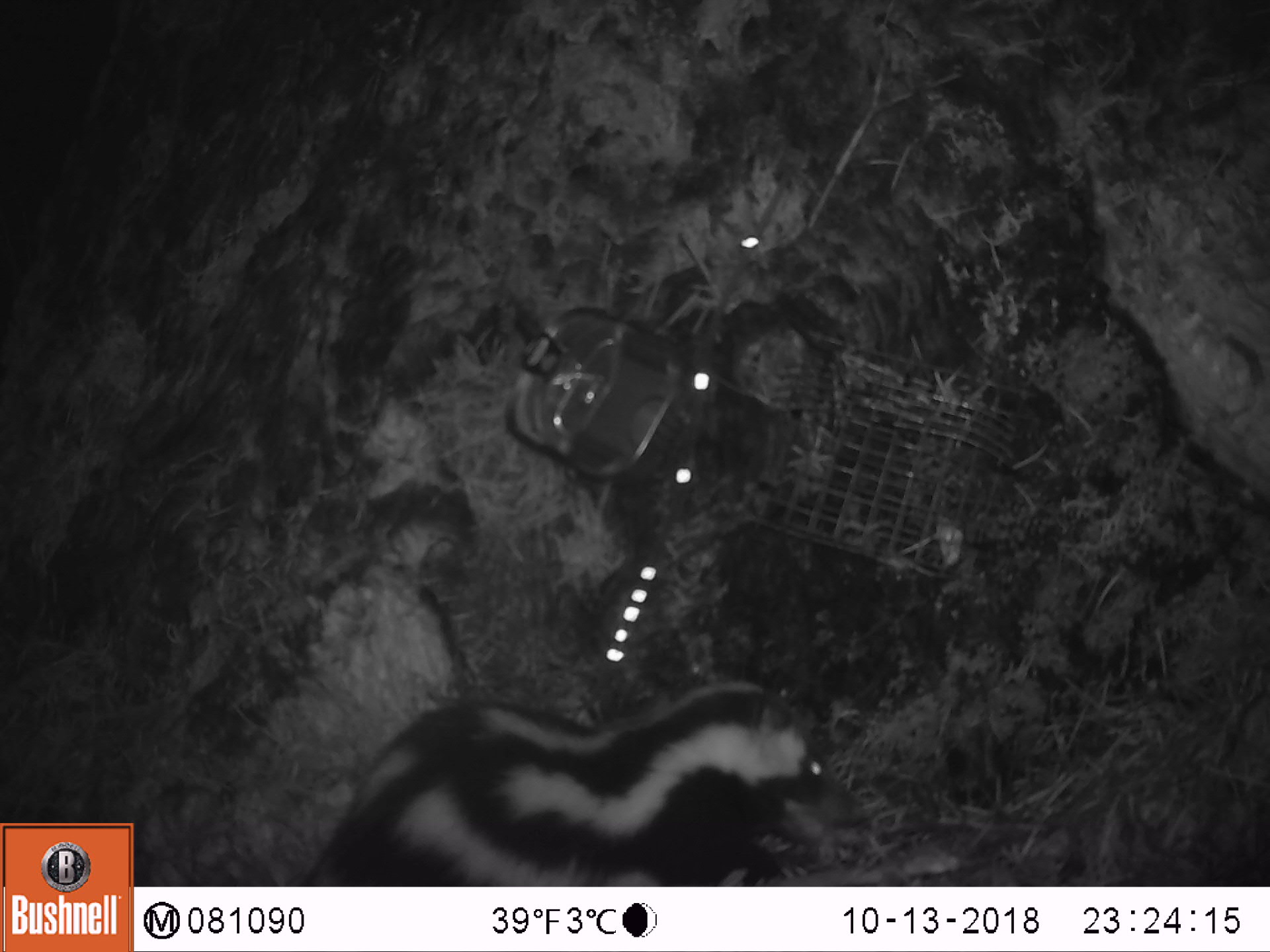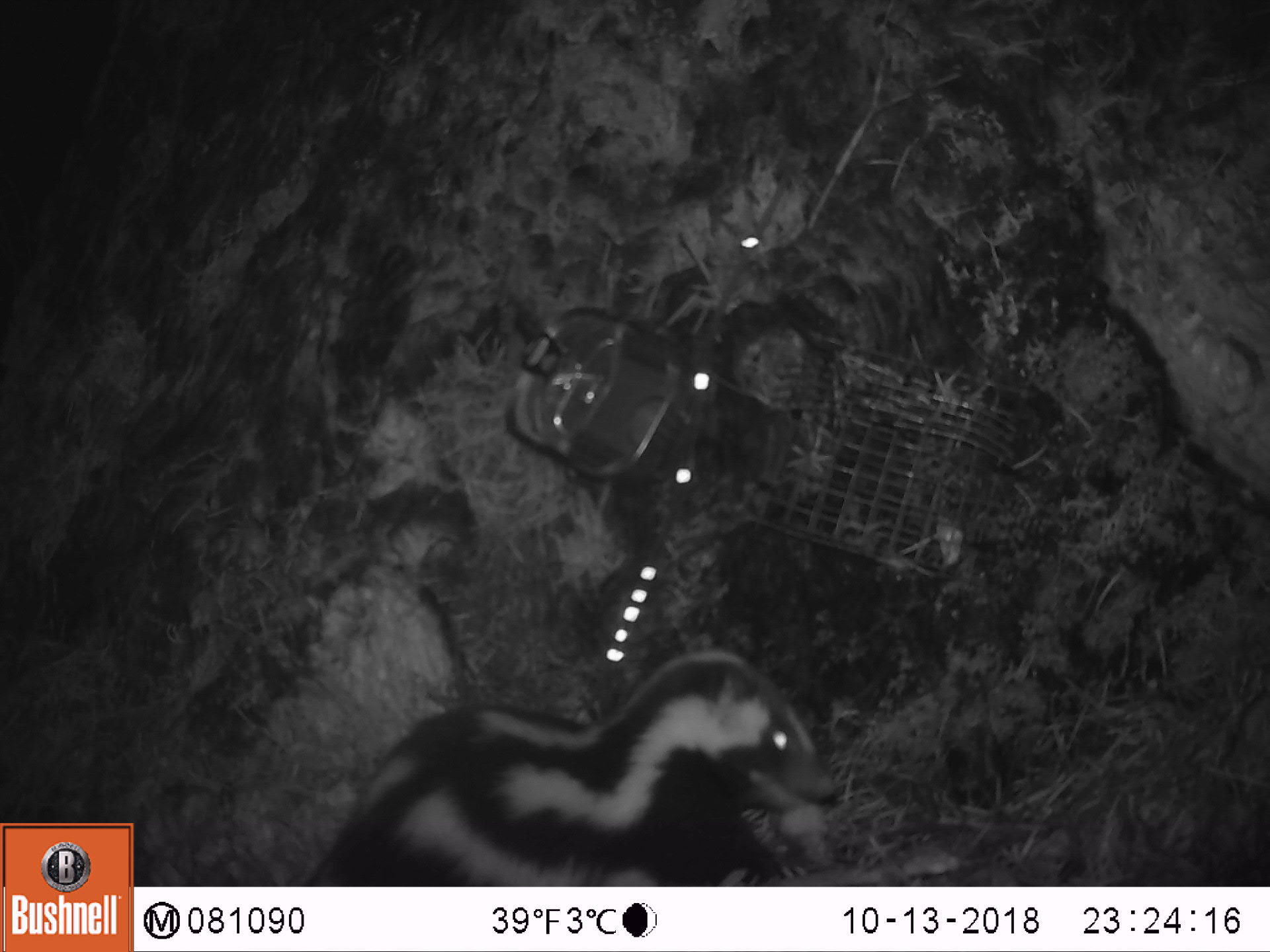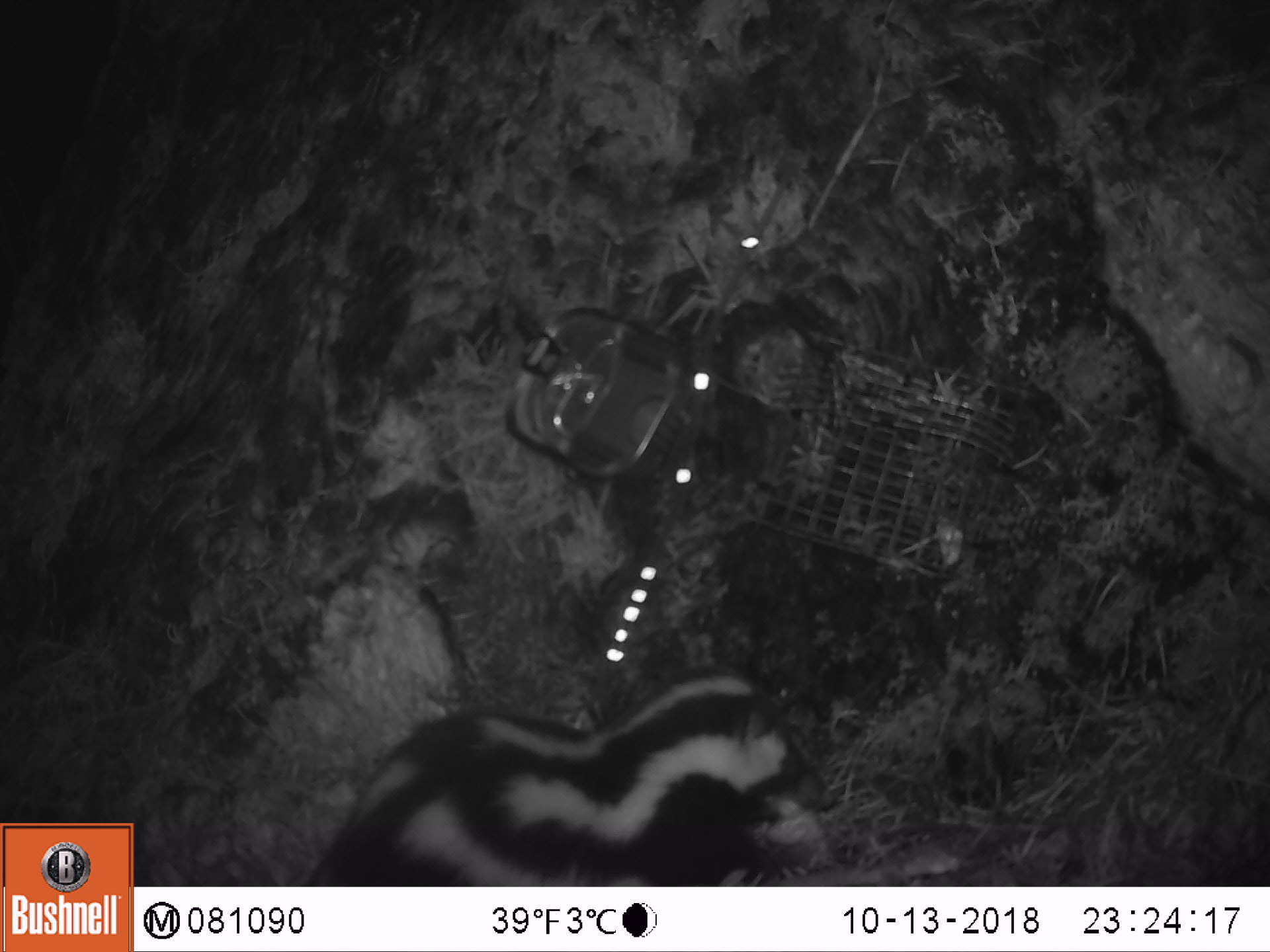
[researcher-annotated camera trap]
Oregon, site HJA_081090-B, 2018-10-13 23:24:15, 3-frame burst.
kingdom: Animalia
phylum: Chordata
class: Mammalia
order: Carnivora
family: Mephitidae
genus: Spilogale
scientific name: Spilogale gracilis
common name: western spotted skunk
Western spotted skunk (Spilogale gracilis).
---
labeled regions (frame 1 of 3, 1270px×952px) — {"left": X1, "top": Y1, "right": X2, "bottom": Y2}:
western spotted skunk: {"left": 269, "top": 674, "right": 867, "bottom": 874}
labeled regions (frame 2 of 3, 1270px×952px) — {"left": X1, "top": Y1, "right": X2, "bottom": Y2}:
western spotted skunk: {"left": 301, "top": 623, "right": 836, "bottom": 874}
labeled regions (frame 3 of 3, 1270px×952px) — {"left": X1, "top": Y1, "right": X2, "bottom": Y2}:
western spotted skunk: {"left": 287, "top": 661, "right": 848, "bottom": 878}